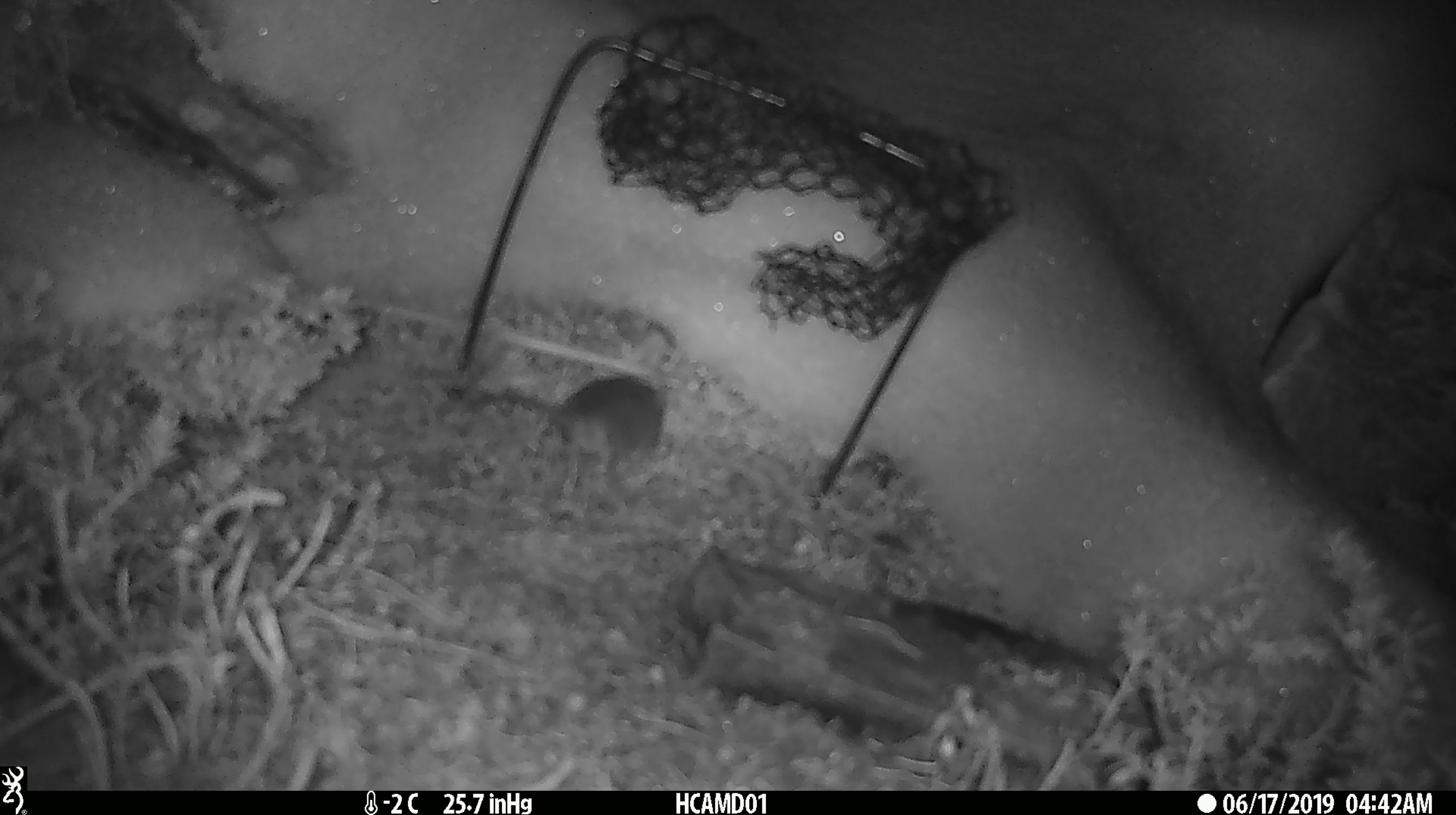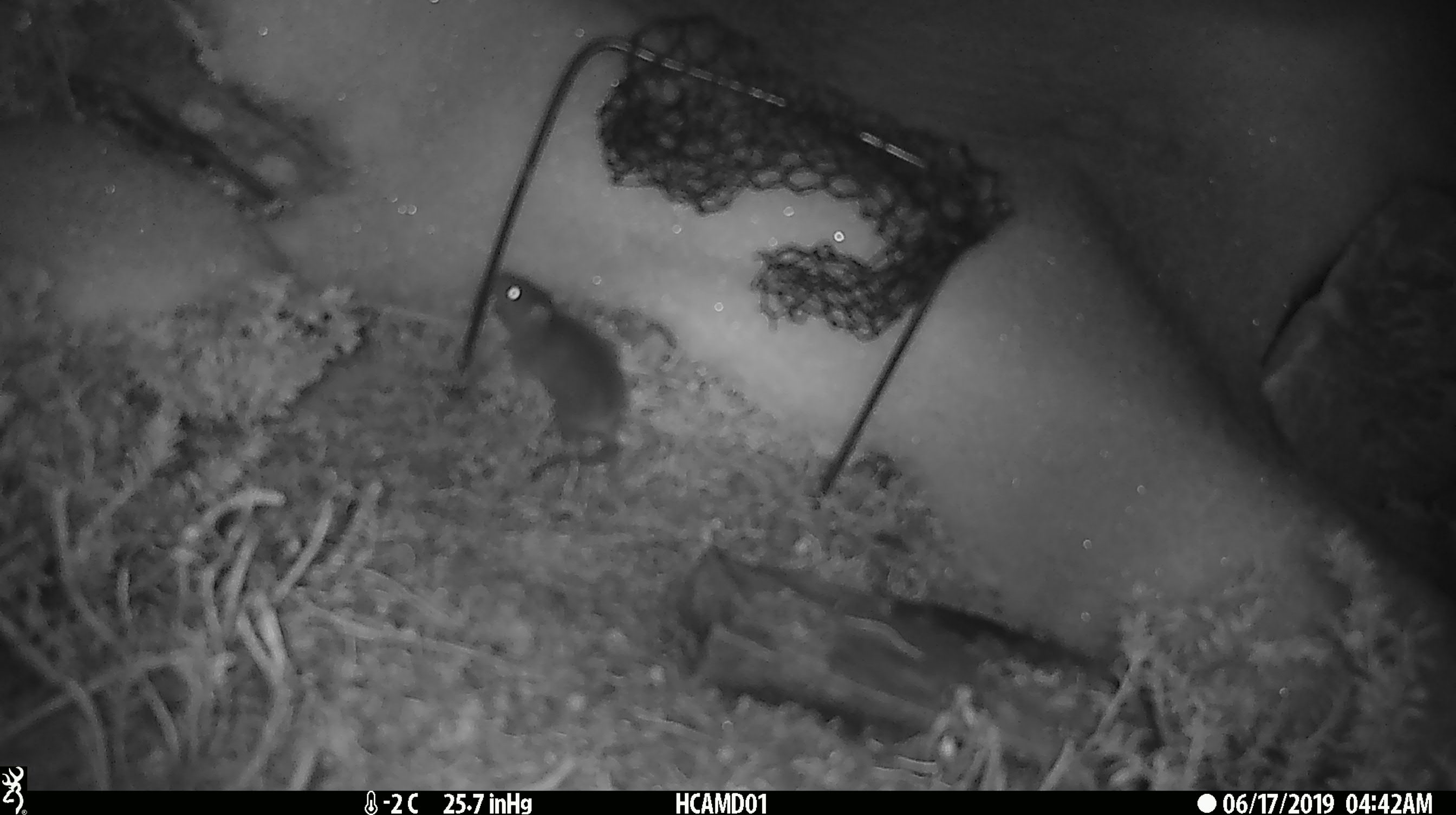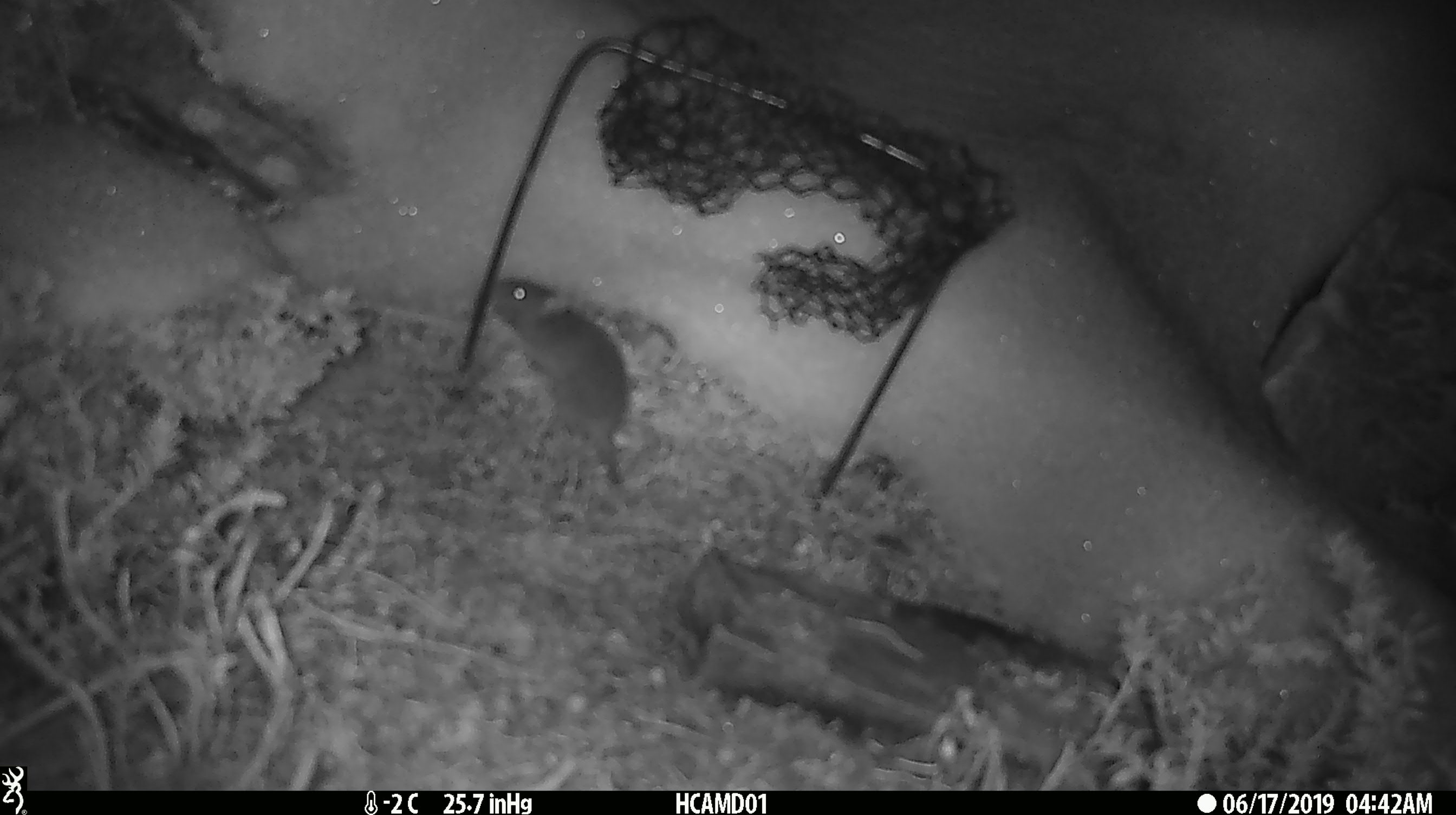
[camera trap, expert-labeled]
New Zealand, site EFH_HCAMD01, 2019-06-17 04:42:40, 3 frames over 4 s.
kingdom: Animalia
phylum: Chordata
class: Mammalia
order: Rodentia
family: Muridae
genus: Mus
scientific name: Mus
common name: mouse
Mouse (Mus).